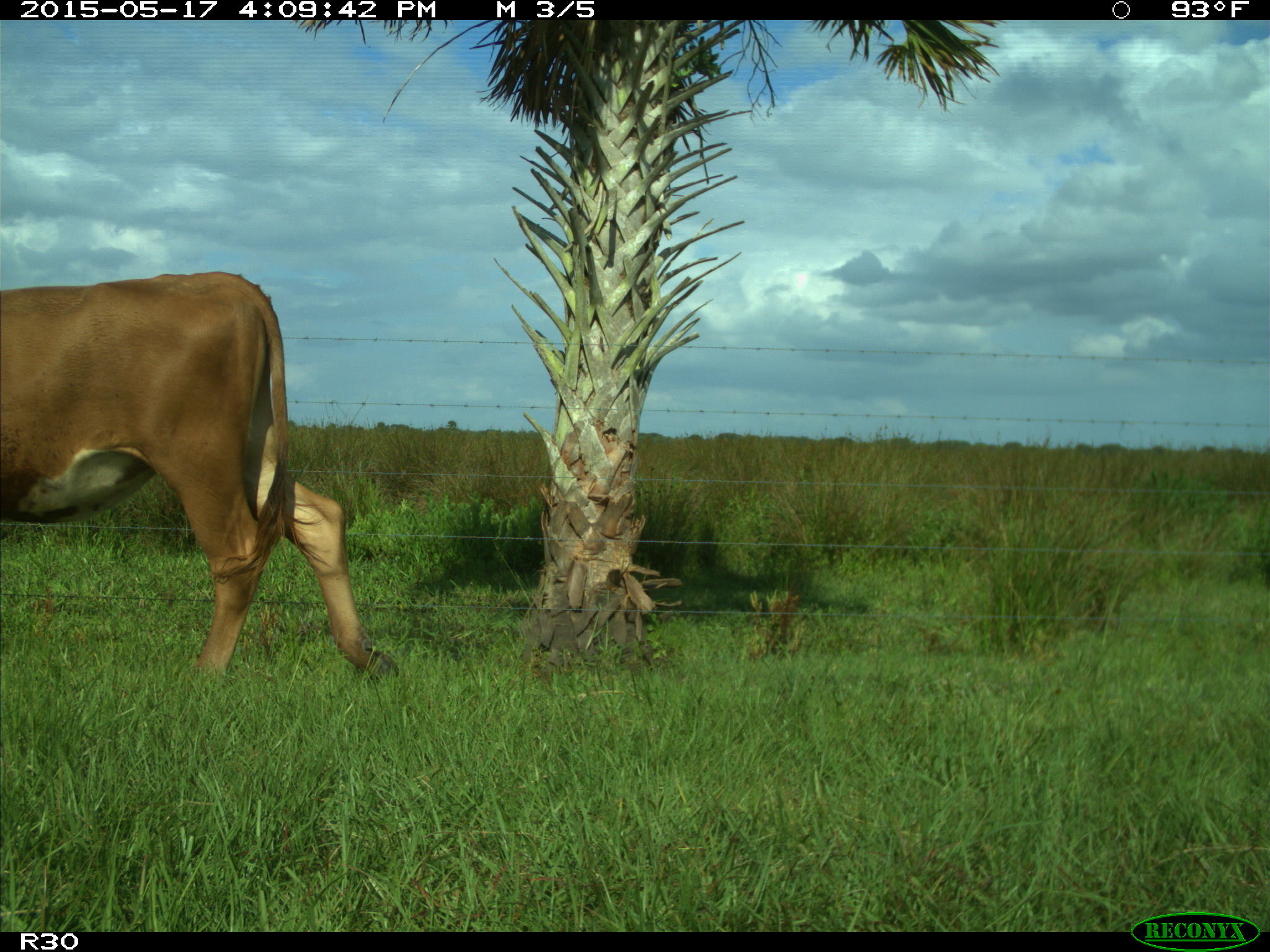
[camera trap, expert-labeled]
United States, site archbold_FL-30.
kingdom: Animalia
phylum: Chordata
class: Mammalia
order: Artiodactyla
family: Bovidae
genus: Bos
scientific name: Bos taurus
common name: domestic cow